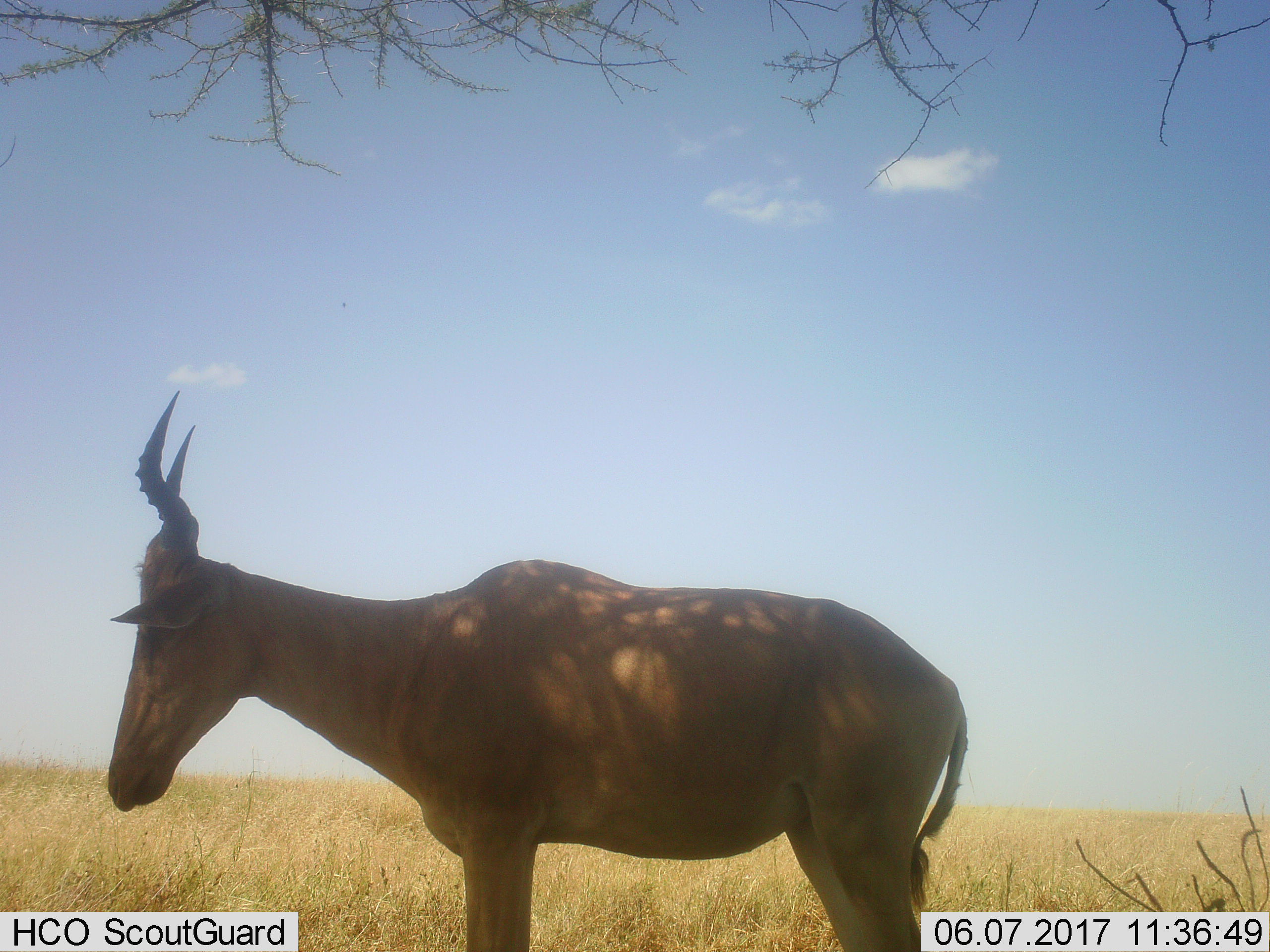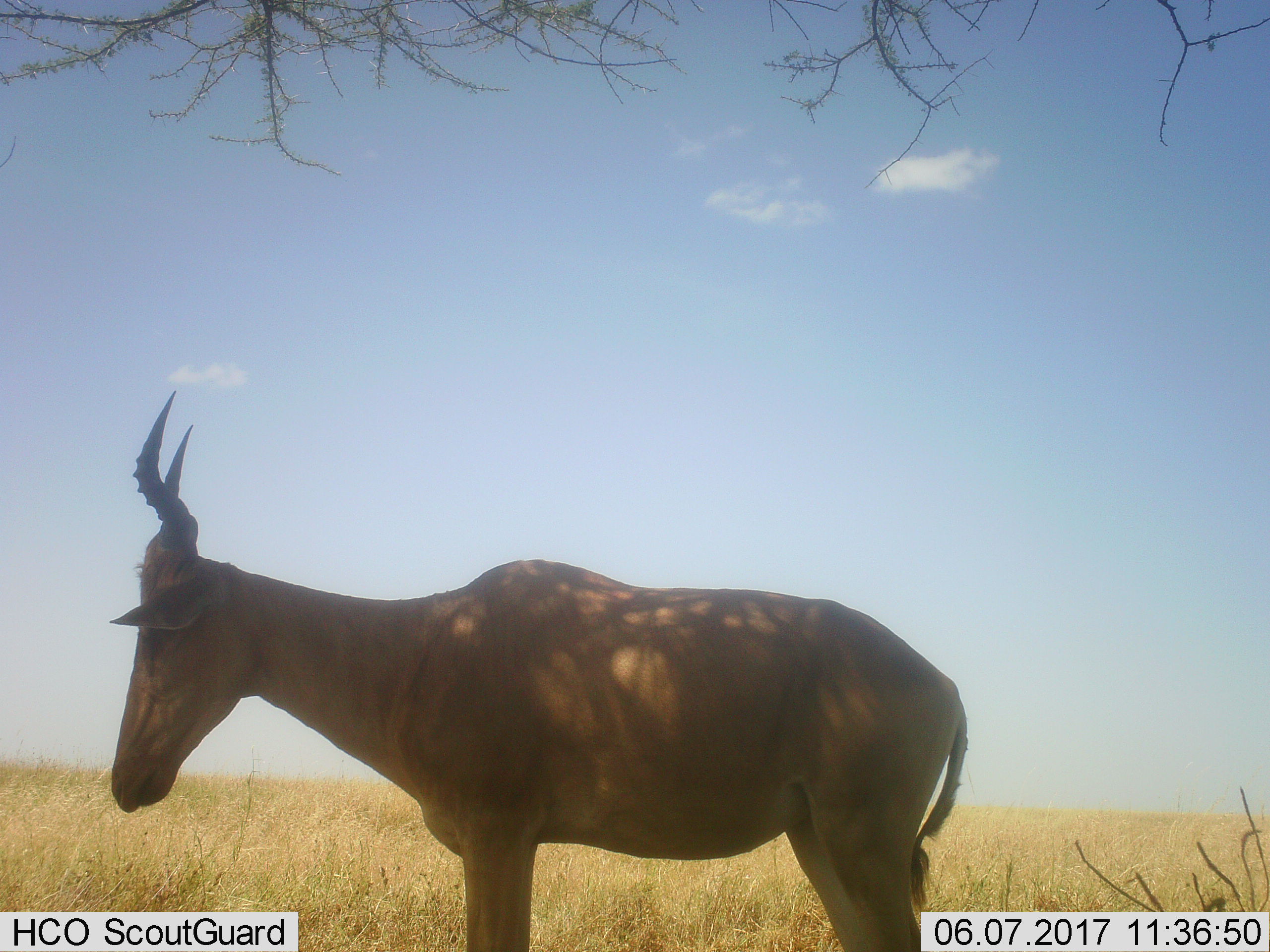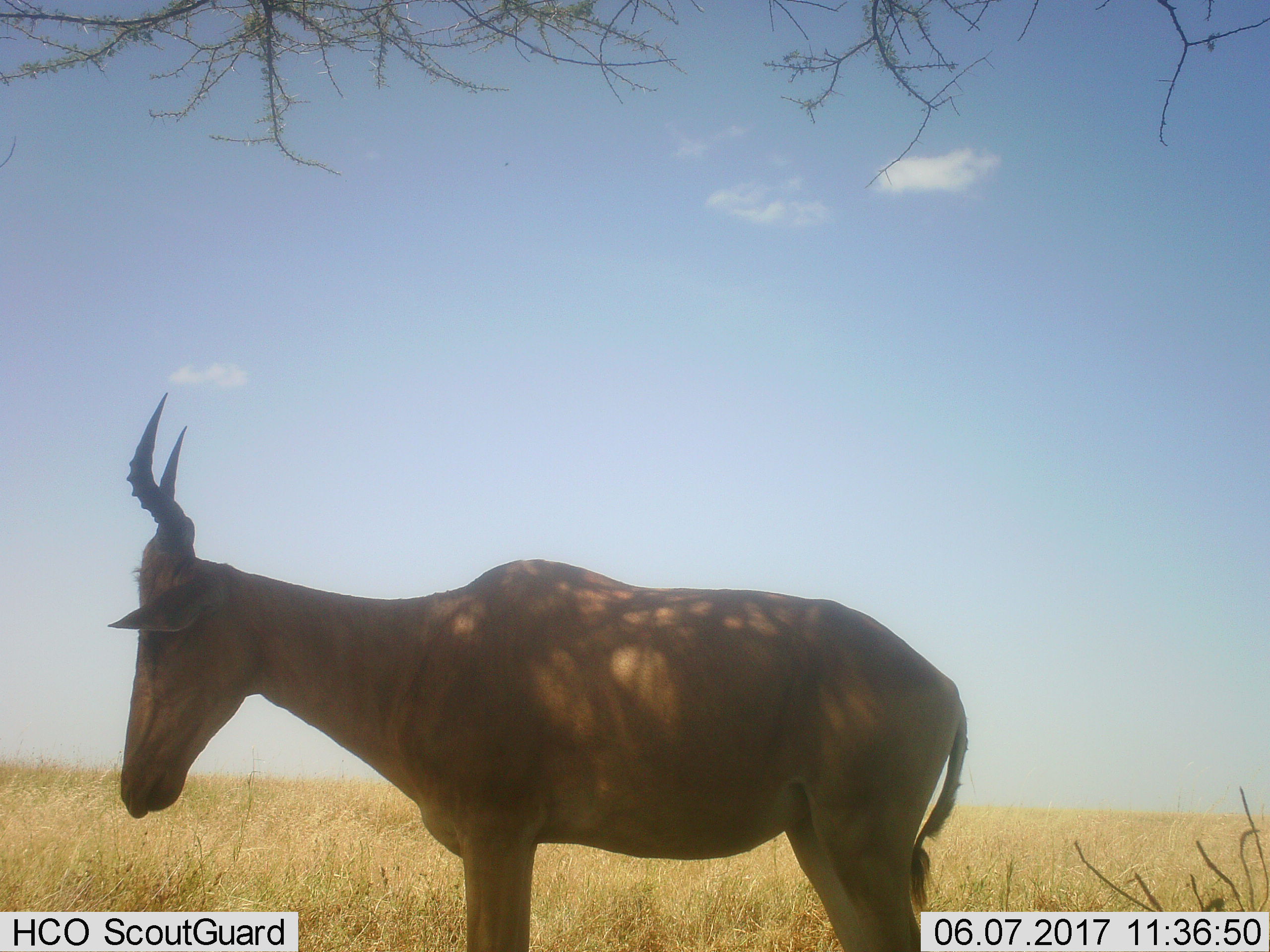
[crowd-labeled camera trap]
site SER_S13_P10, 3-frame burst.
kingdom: Animalia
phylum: Chordata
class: Mammalia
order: Artiodactyla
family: Bovidae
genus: Alcelaphus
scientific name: Alcelaphus buselaphus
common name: hartebeest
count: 1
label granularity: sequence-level